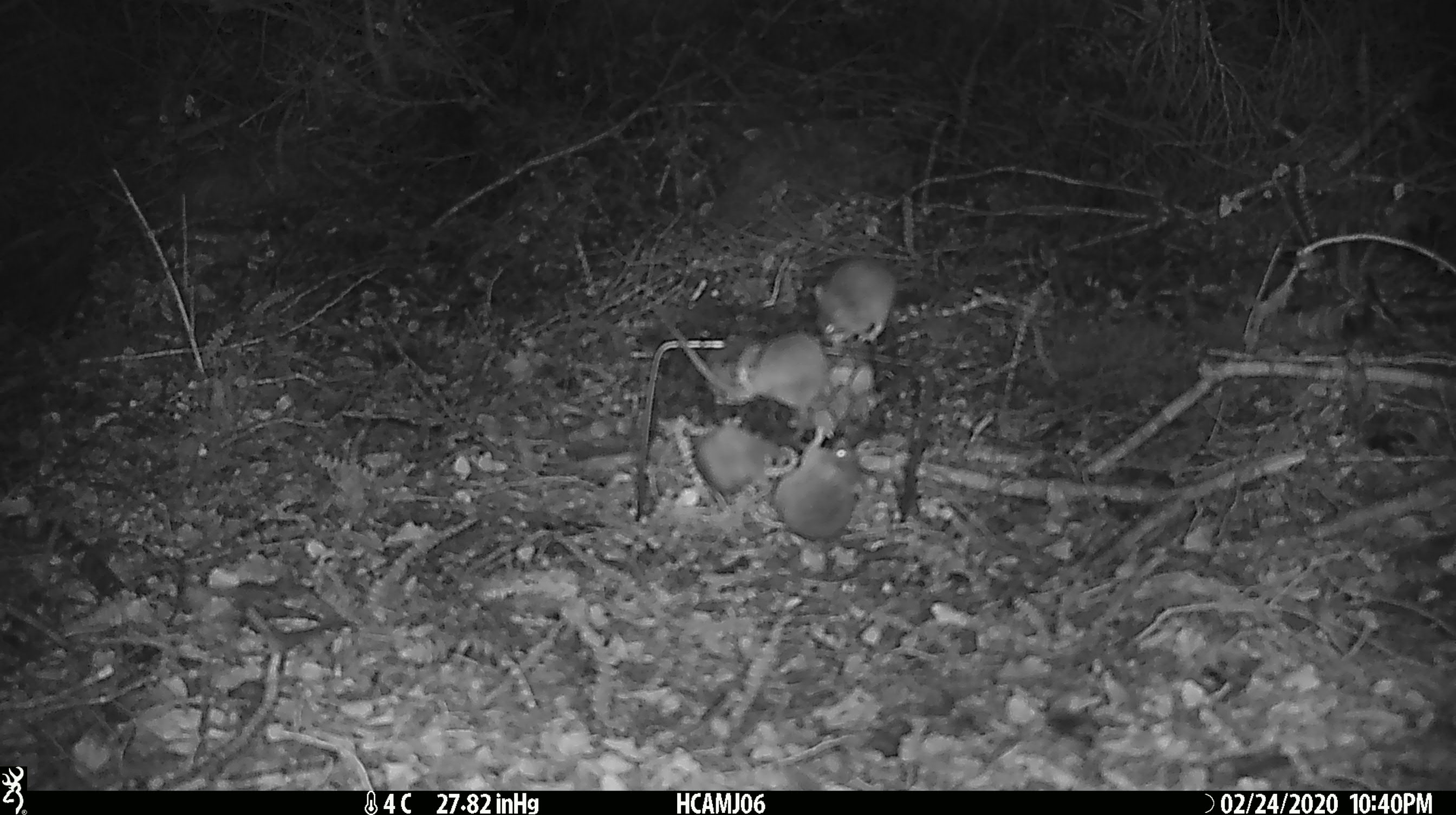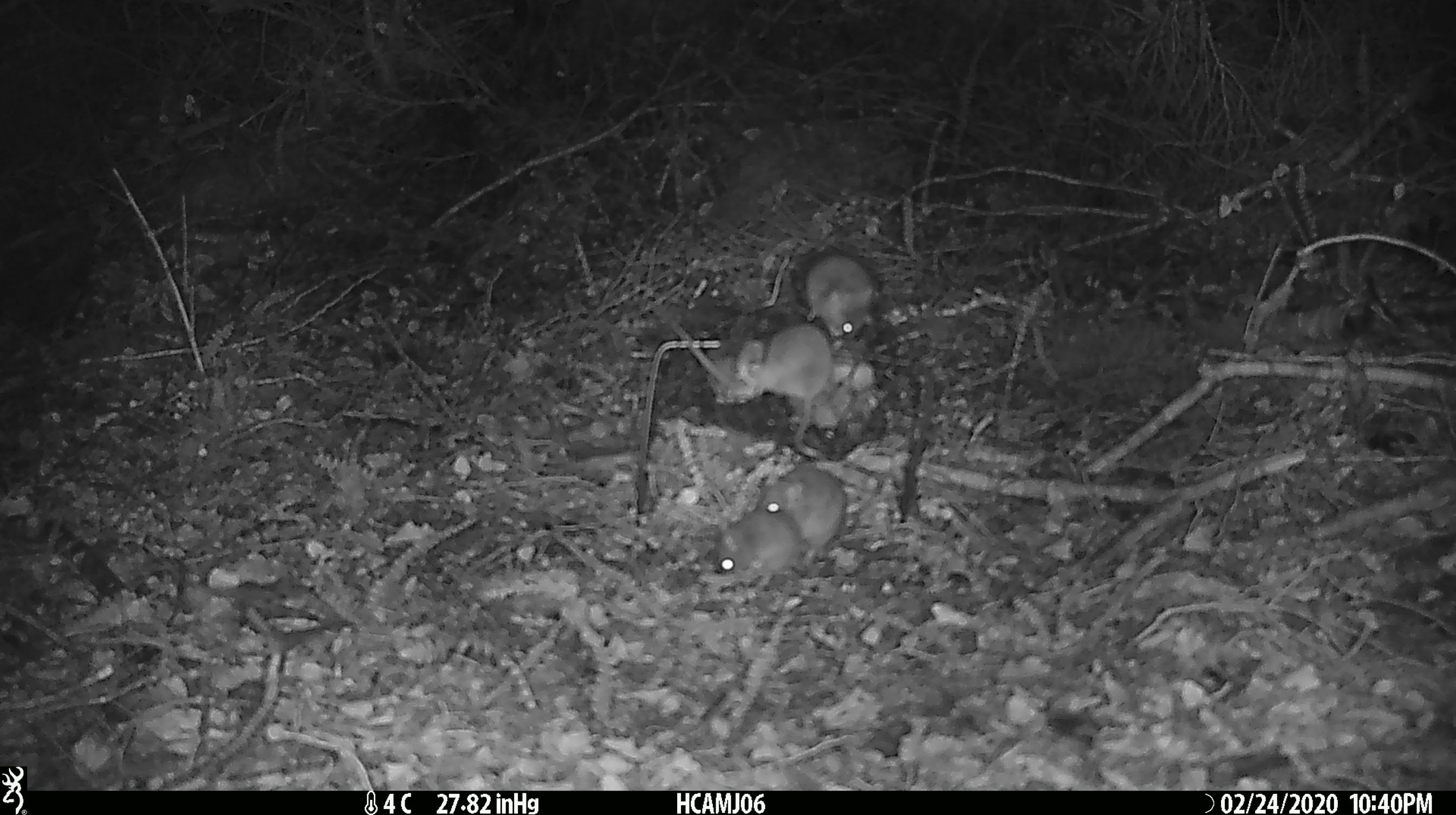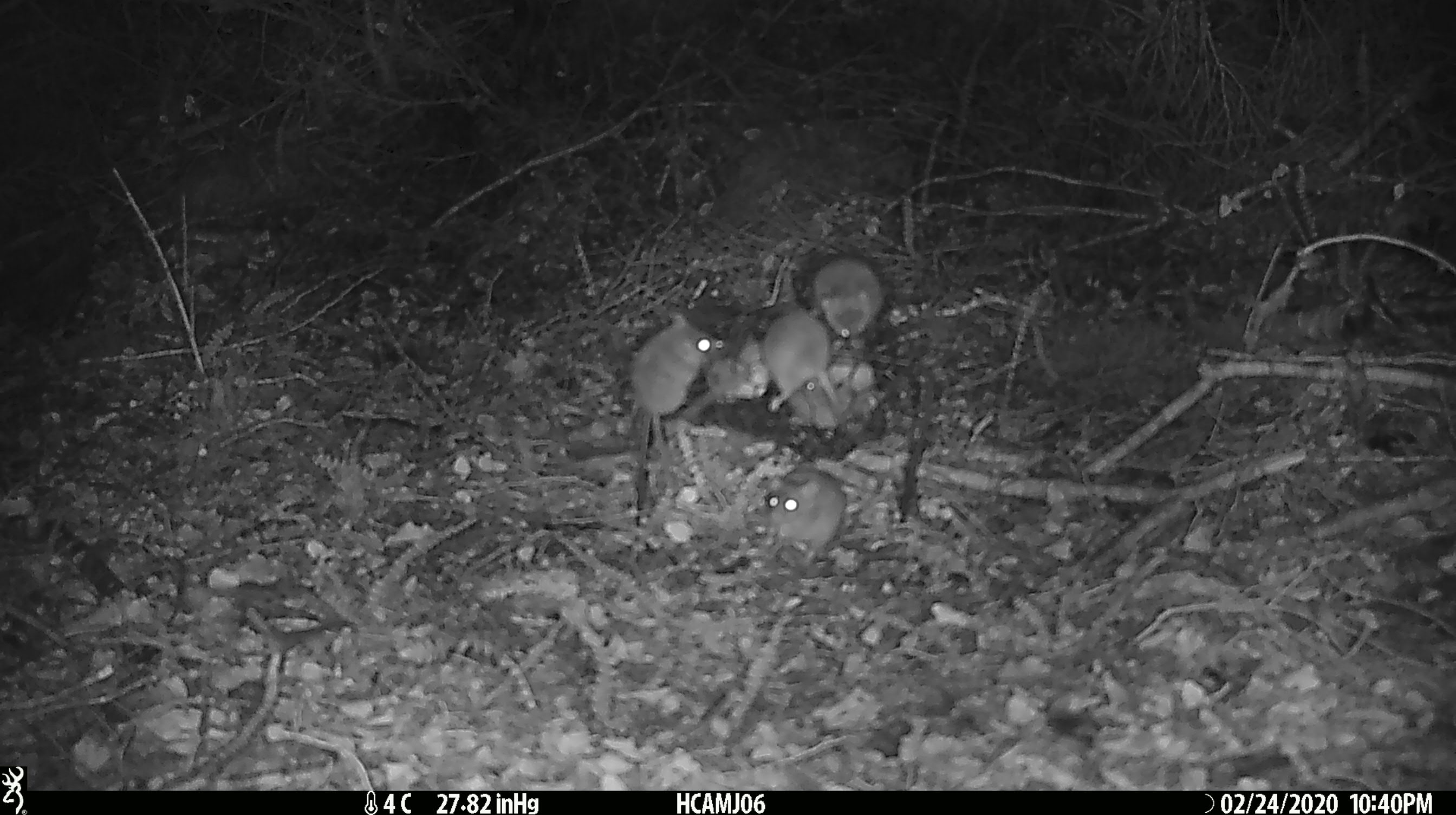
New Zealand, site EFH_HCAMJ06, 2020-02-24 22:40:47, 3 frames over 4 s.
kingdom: Animalia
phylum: Chordata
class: Mammalia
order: Rodentia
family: Muridae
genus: Mus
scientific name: Mus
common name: mouse